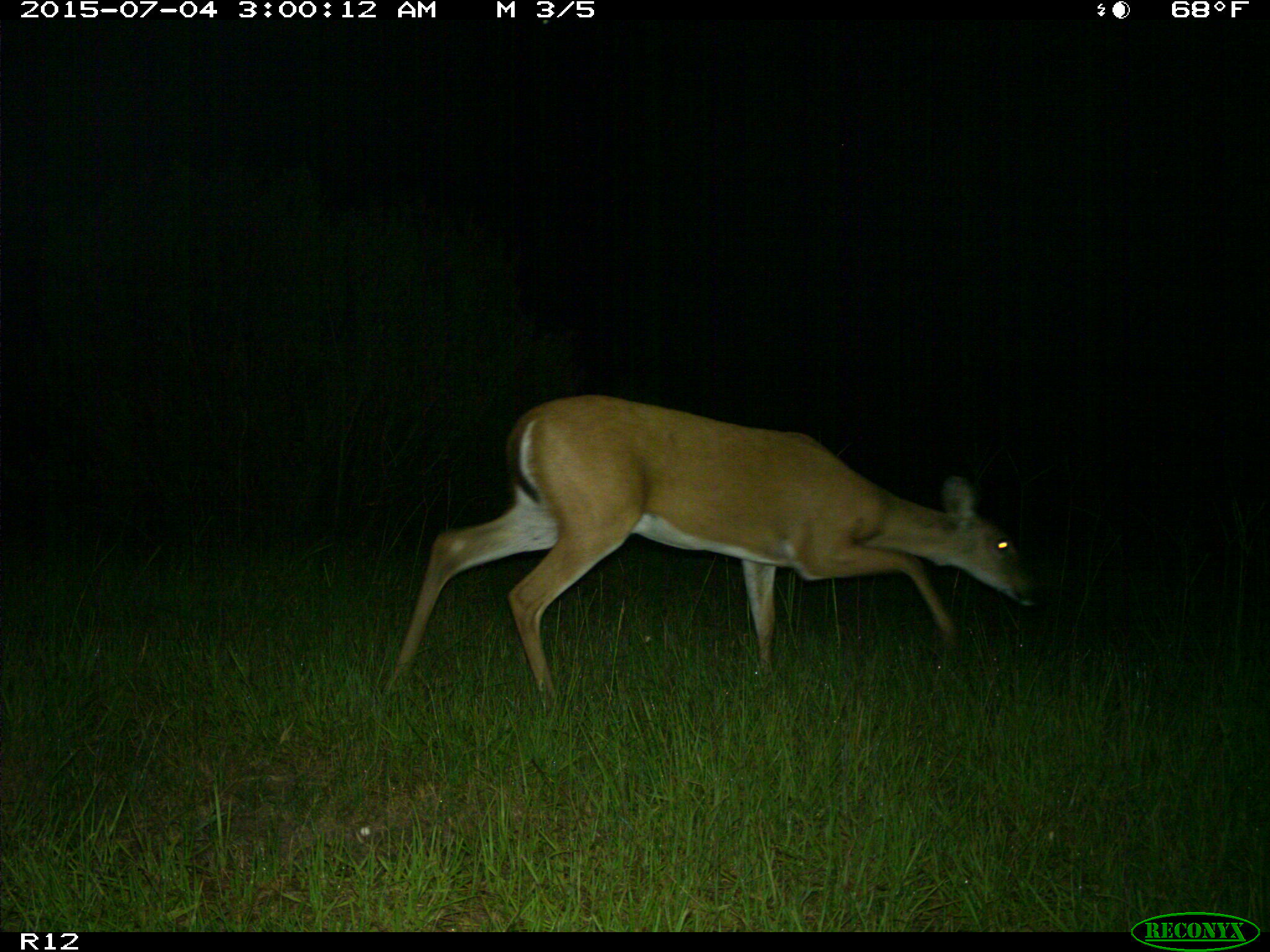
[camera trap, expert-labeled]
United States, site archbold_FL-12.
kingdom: Animalia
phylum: Chordata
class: Mammalia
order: Artiodactyla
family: Cervidae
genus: Odocoileus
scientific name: Odocoileus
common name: deer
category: unidentified deer